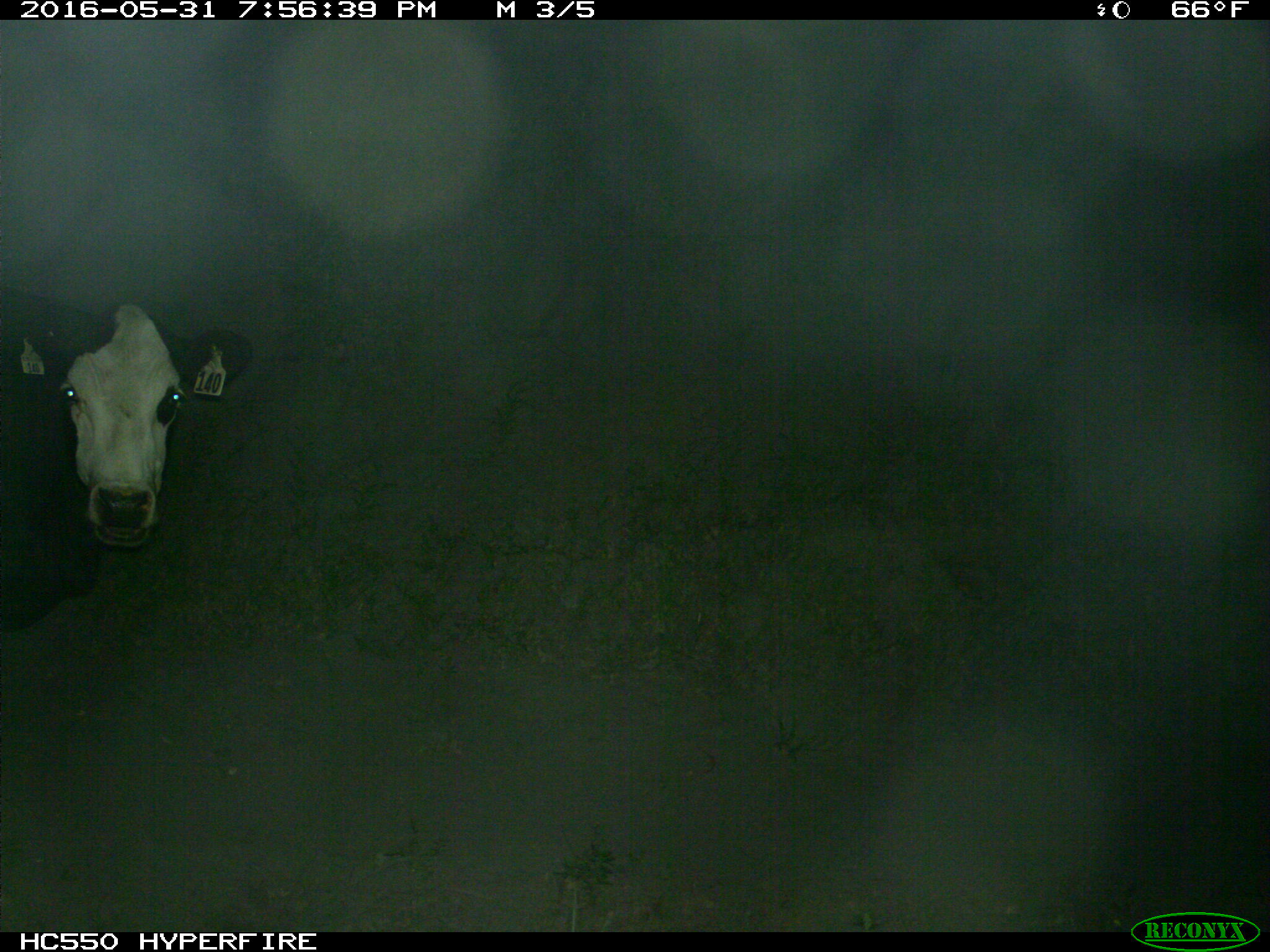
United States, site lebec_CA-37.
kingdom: Animalia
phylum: Chordata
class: Mammalia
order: Artiodactyla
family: Bovidae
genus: Bos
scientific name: Bos taurus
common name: domestic cow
Bos taurus (domestic cow).